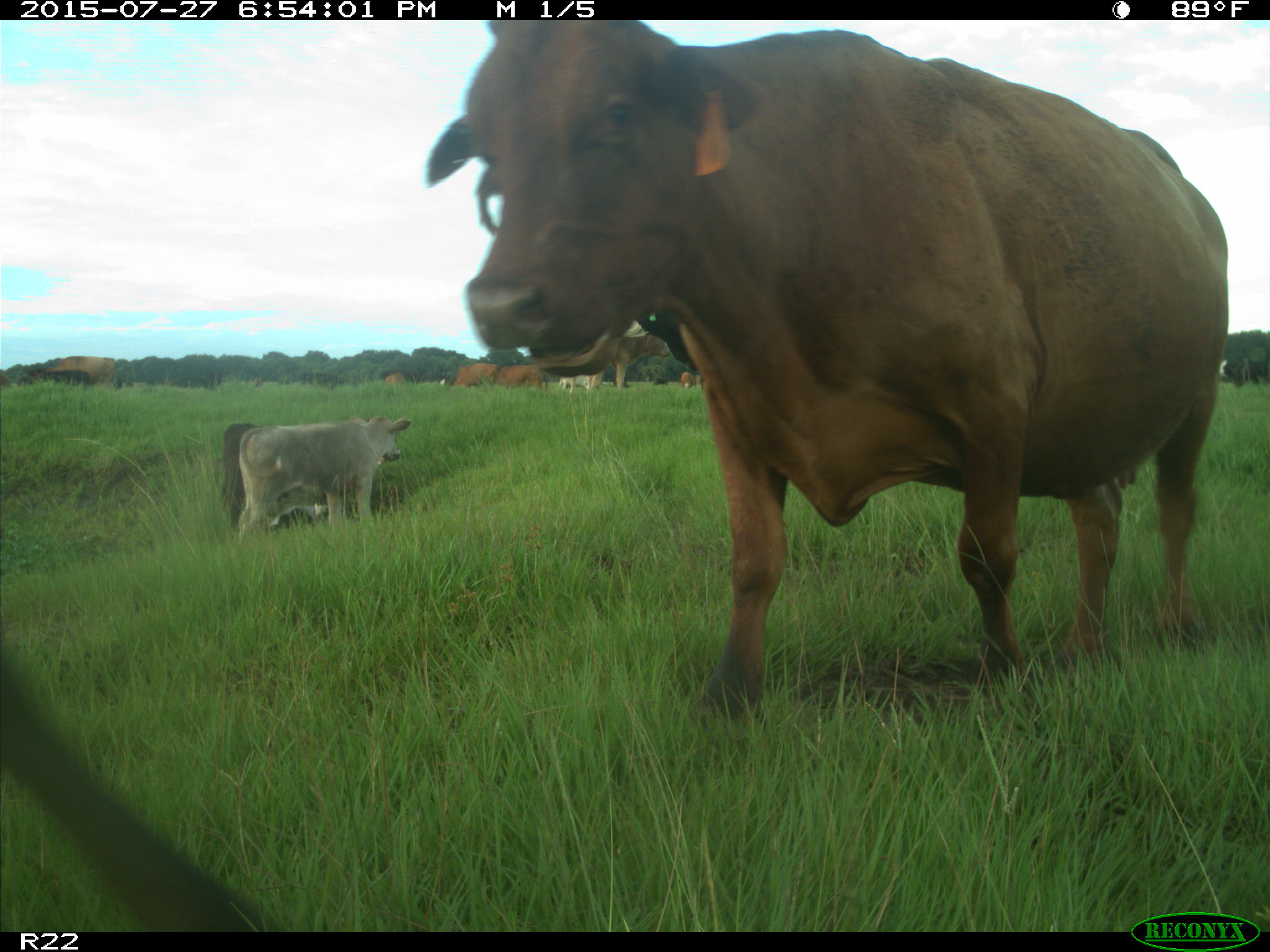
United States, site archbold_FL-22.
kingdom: Animalia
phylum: Chordata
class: Mammalia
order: Artiodactyla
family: Bovidae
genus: Bos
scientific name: Bos taurus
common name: domestic cow